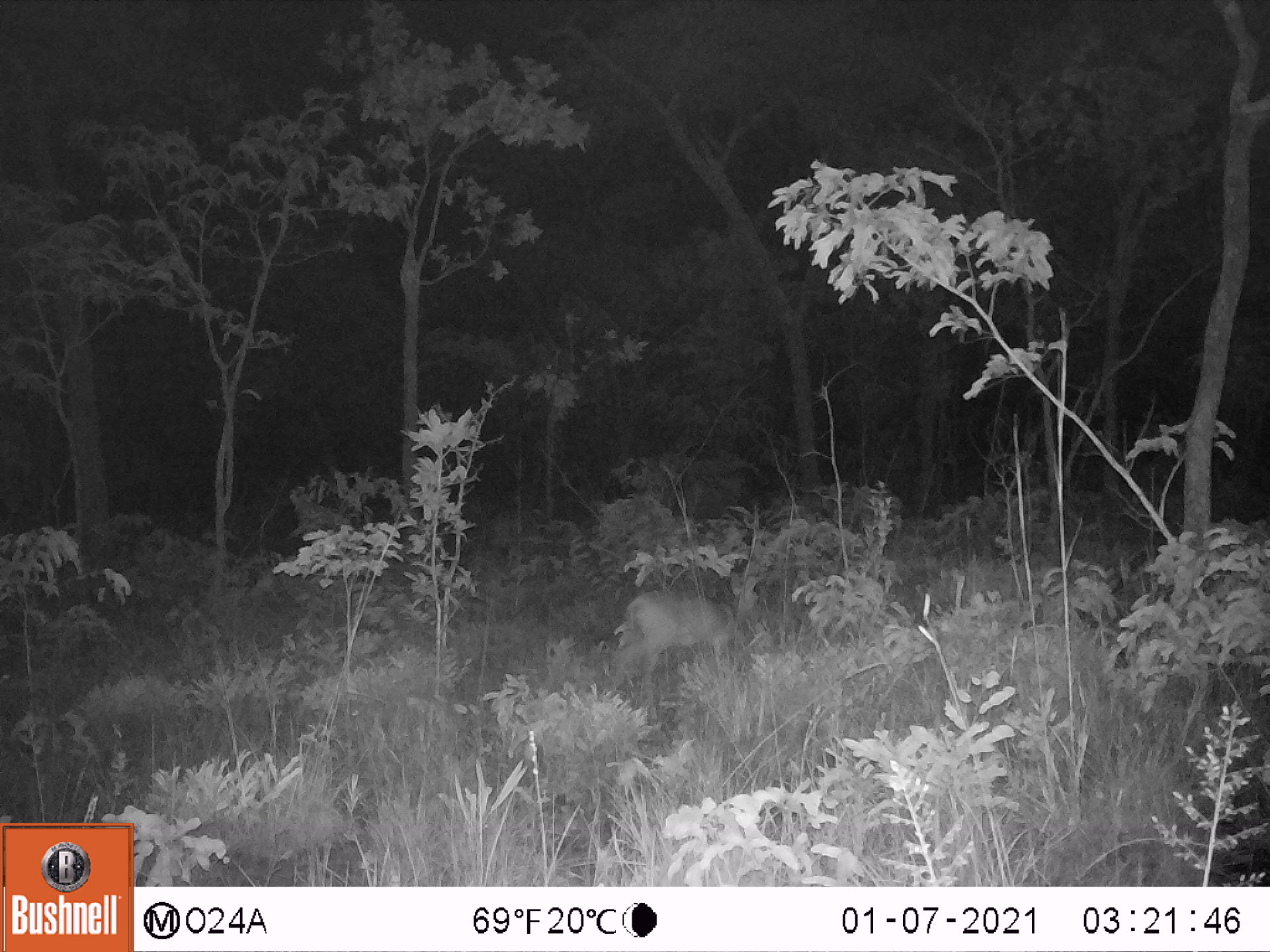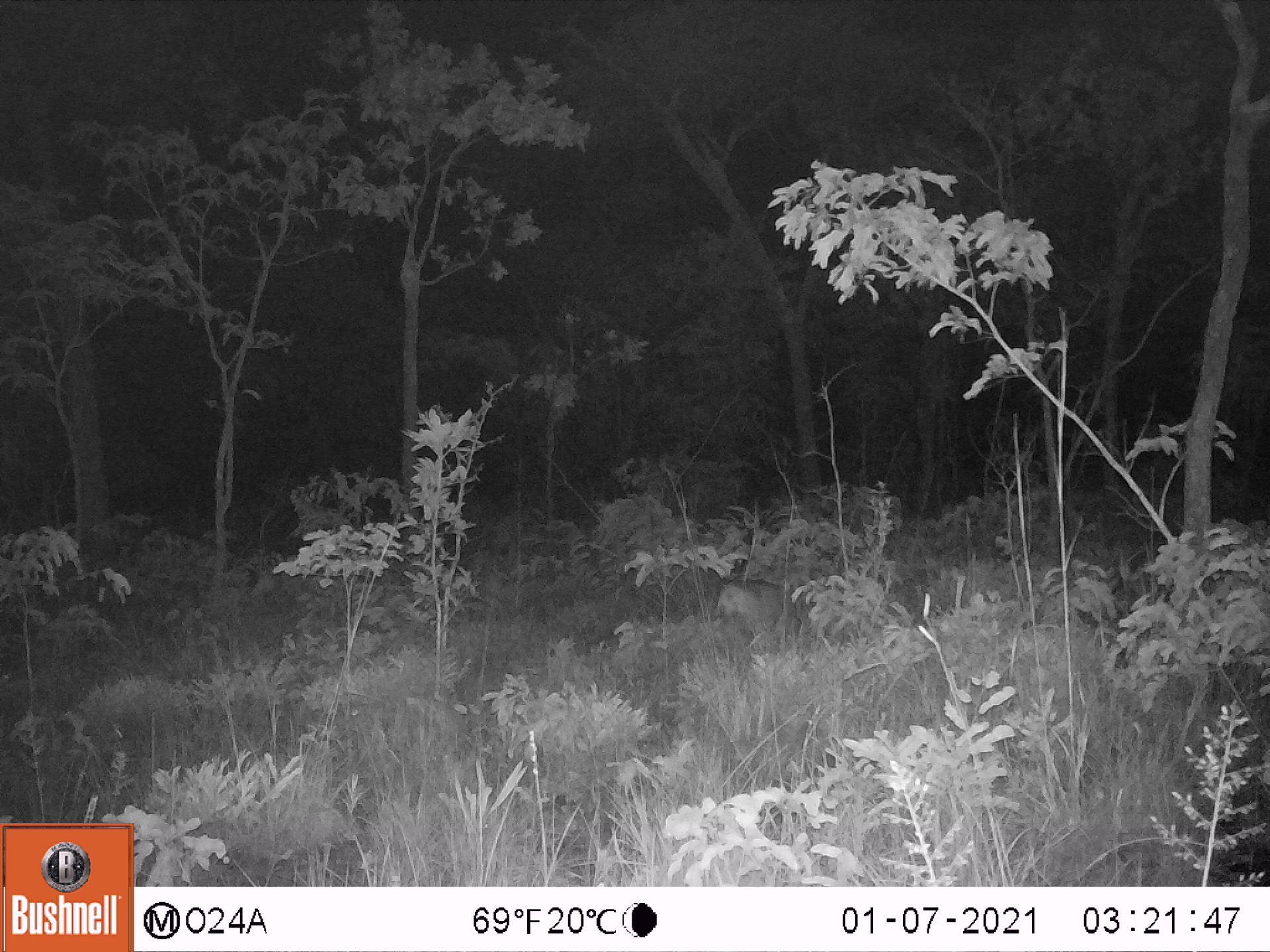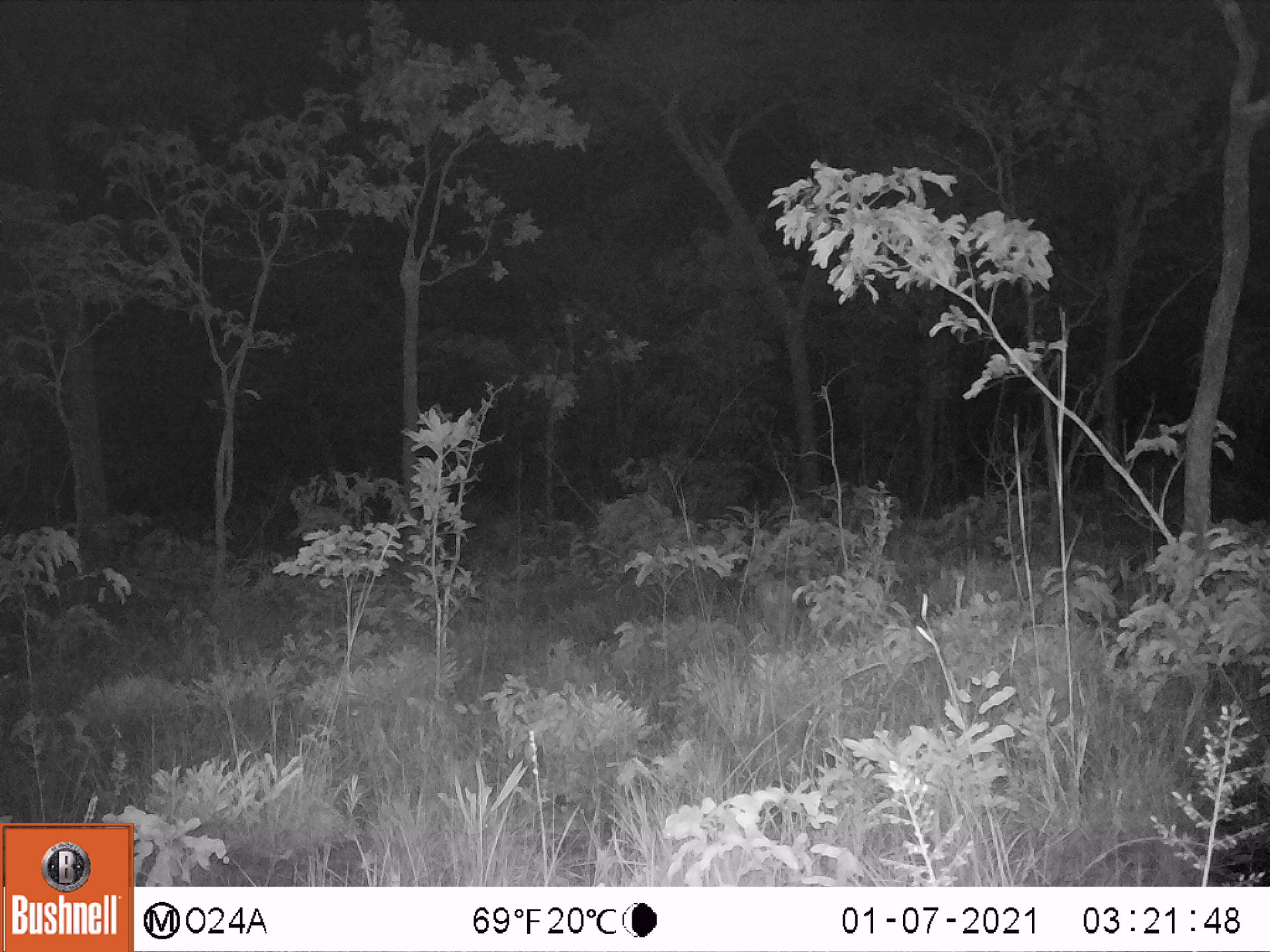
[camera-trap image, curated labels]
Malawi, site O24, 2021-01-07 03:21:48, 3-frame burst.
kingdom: Animalia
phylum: Chordata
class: Mammalia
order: Artiodactyla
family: Bovidae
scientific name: Antilopinae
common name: small antelope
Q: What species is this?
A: Small antelope (Antilopinae).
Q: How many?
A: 1.